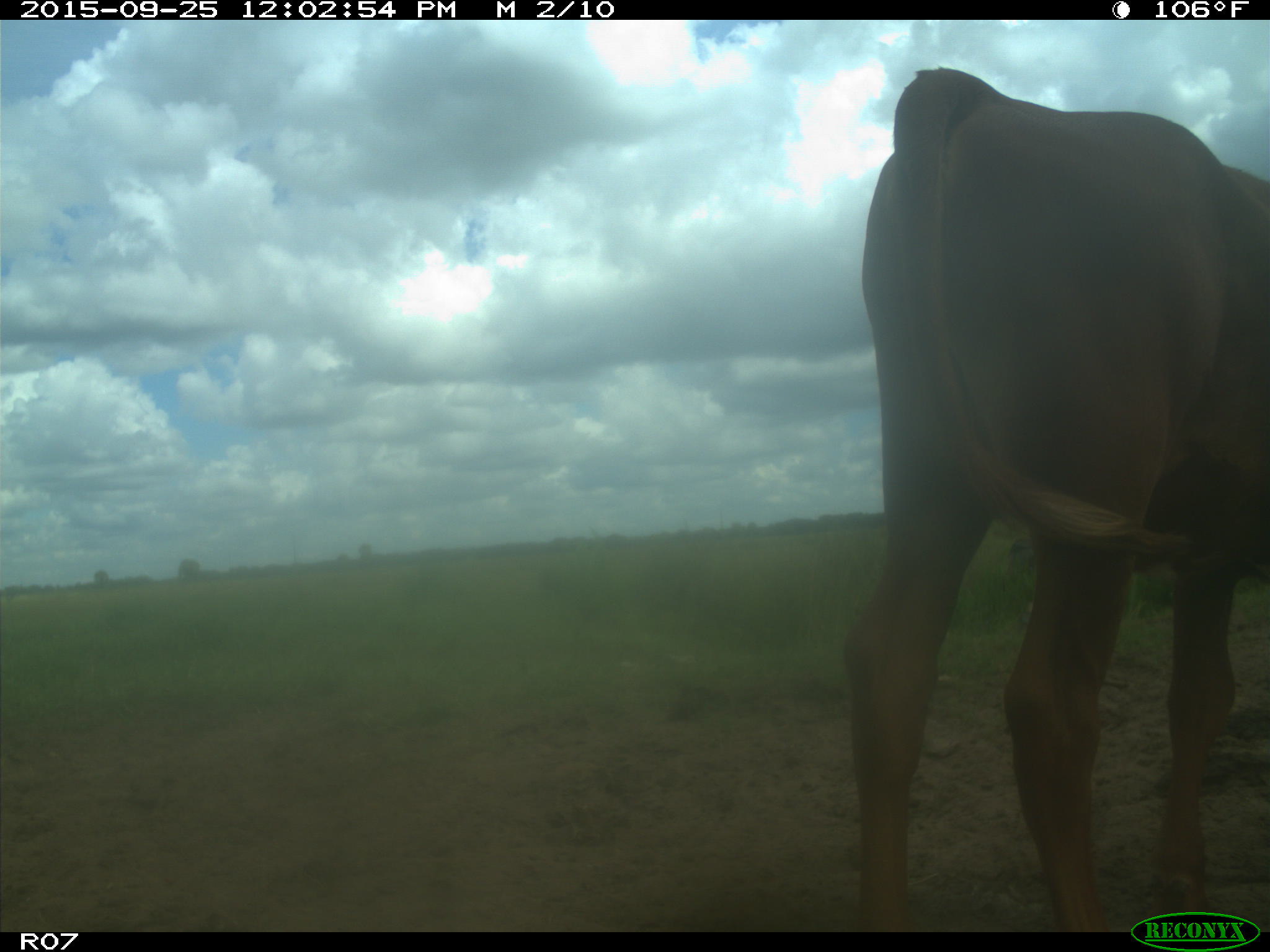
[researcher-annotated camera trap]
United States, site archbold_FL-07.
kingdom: Animalia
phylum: Chordata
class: Mammalia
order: Artiodactyla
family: Bovidae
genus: Bos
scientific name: Bos taurus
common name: domestic cow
Bos taurus (domestic cow).